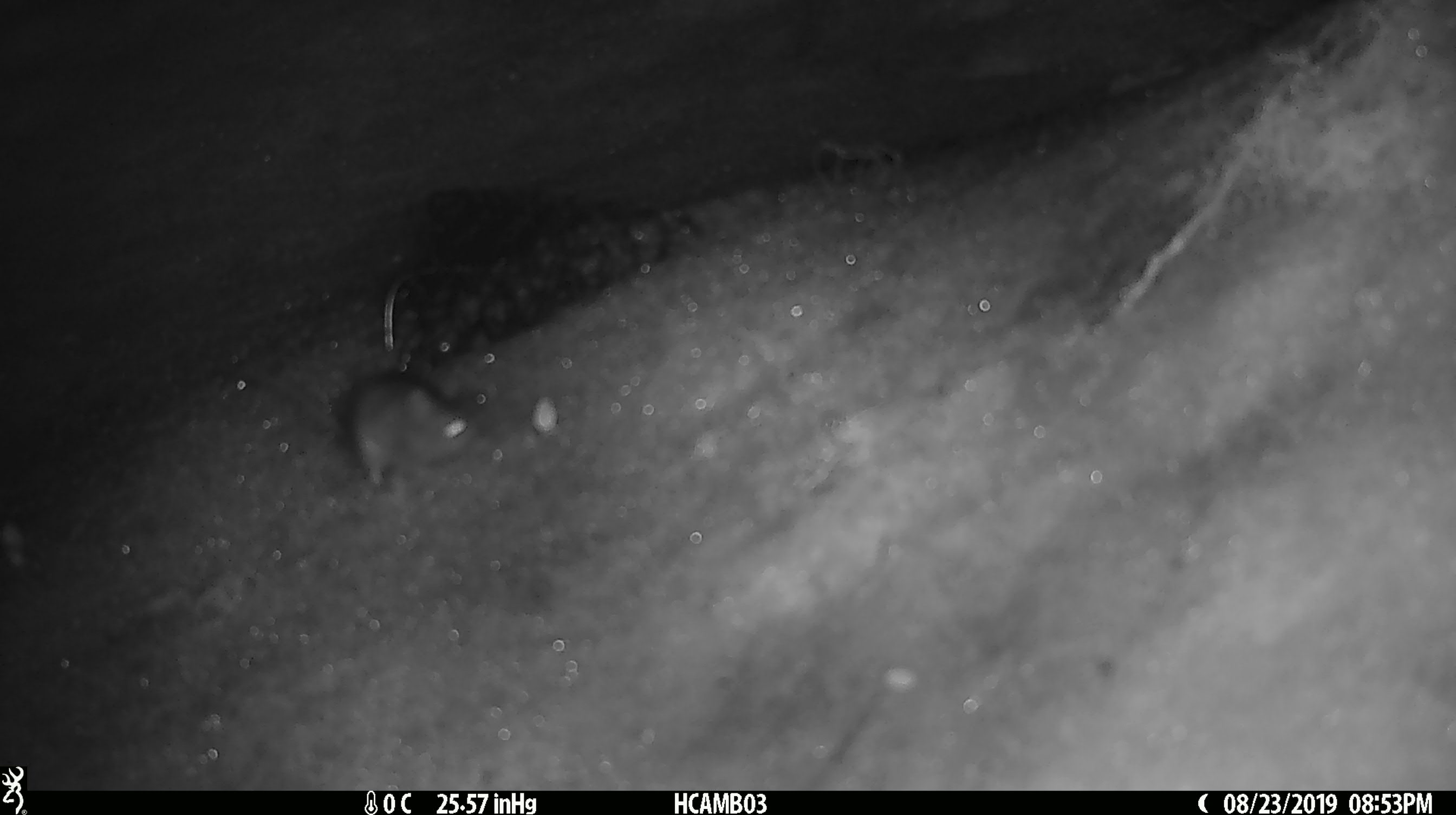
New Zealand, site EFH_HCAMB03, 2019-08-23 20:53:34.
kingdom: Animalia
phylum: Chordata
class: Mammalia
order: Rodentia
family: Muridae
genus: Mus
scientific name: Mus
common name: mouse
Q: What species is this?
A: Mouse (Mus).